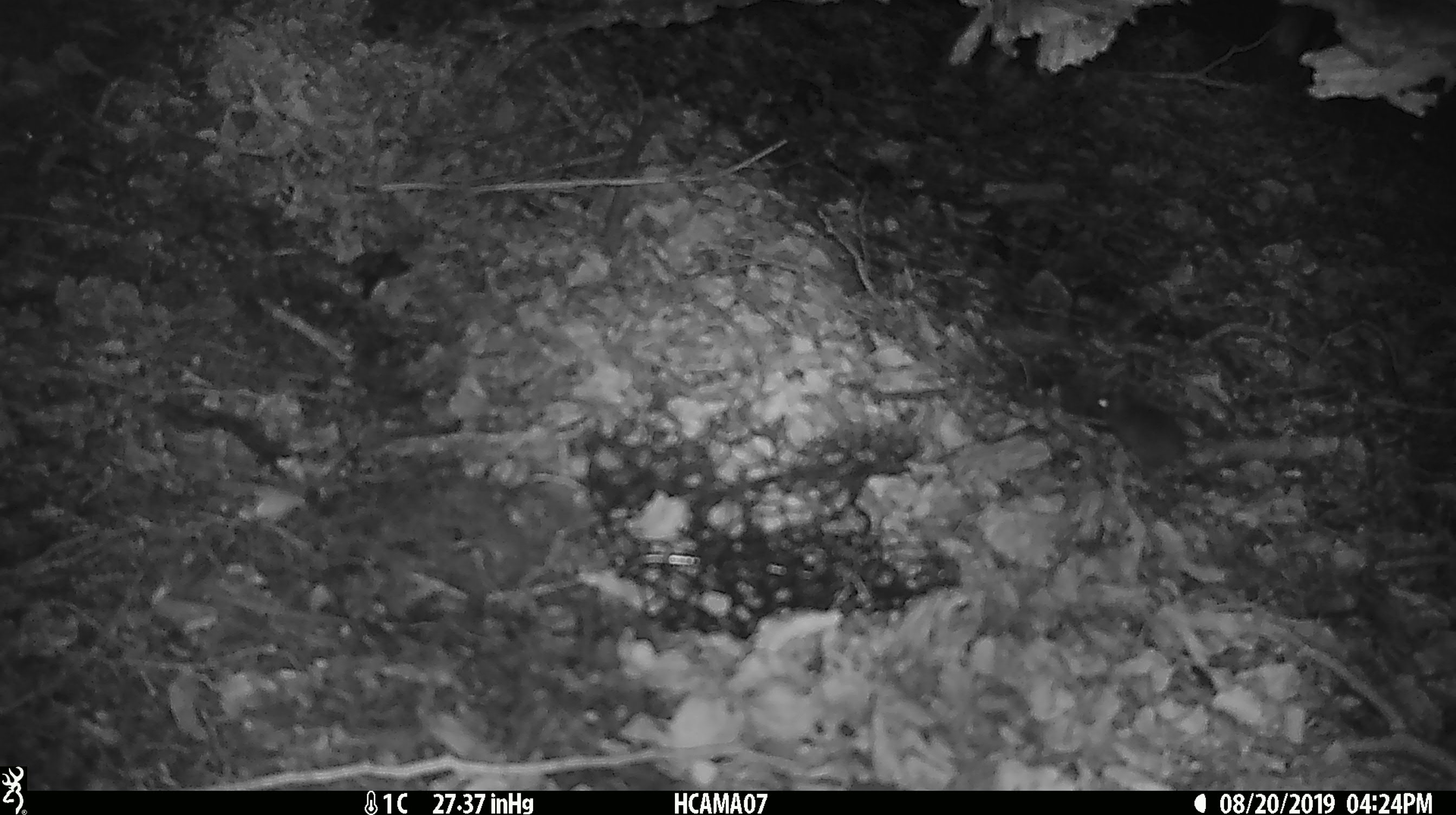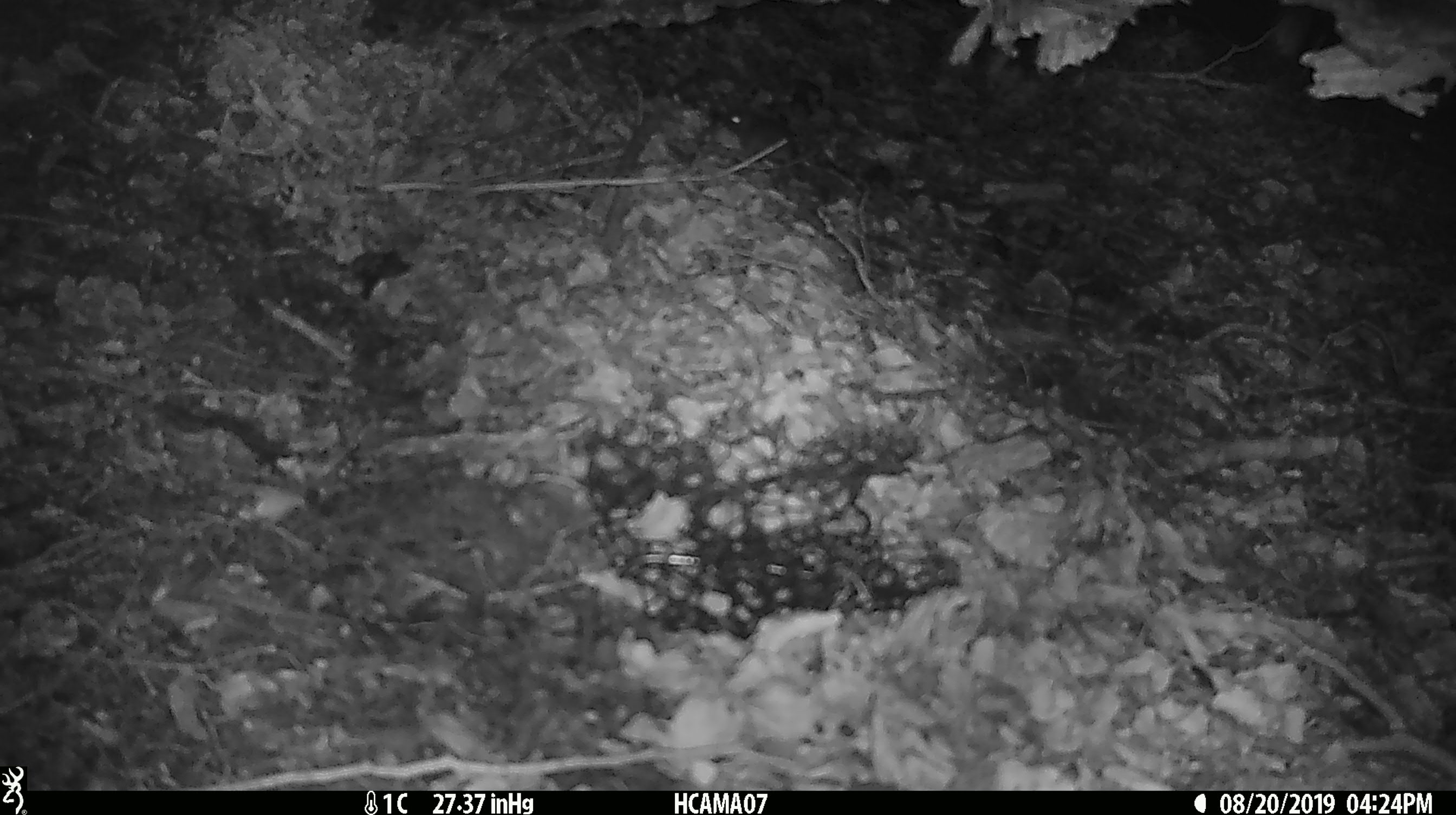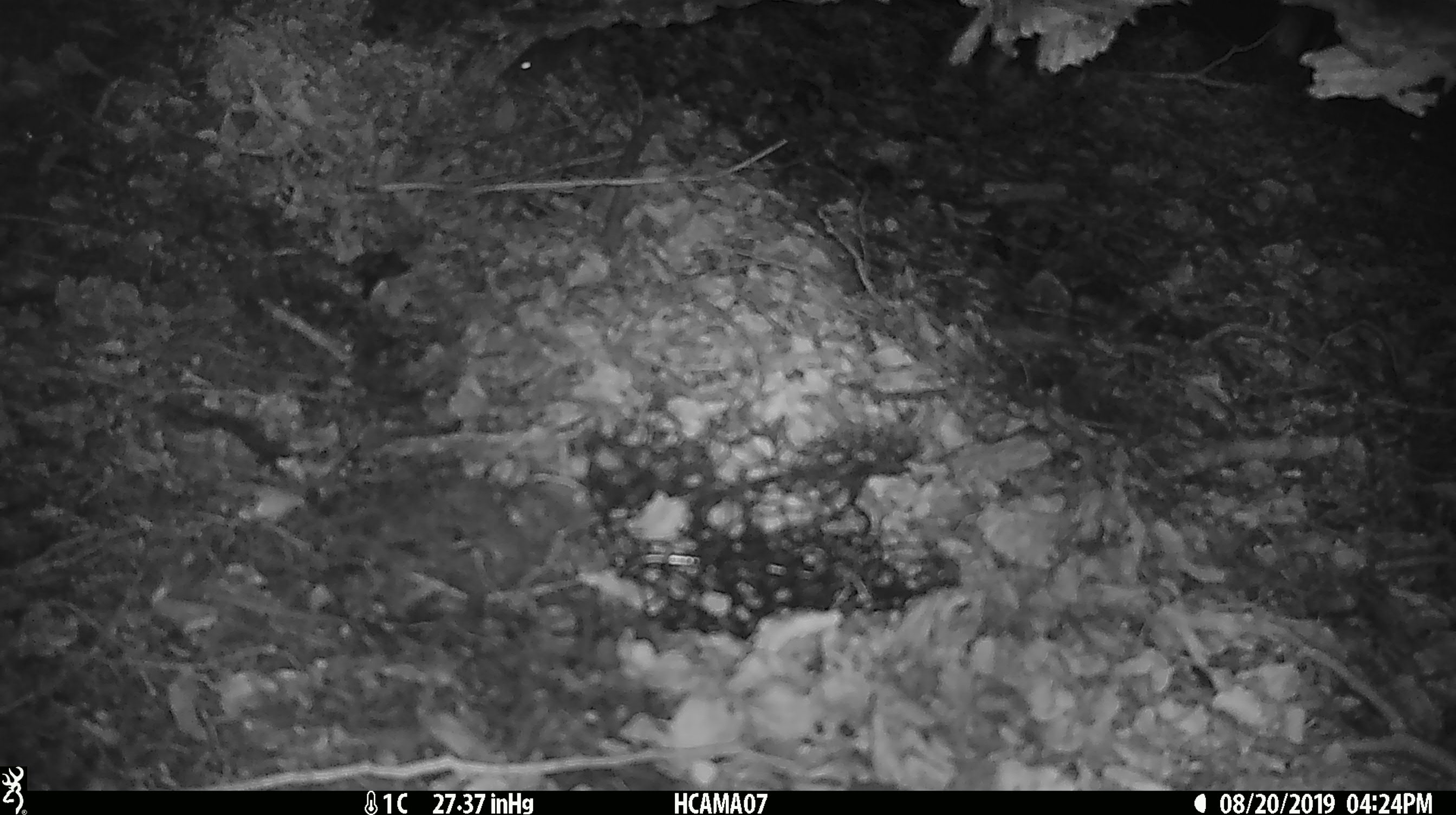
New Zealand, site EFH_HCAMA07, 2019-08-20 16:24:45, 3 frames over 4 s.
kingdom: Animalia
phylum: Chordata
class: Mammalia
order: Rodentia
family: Muridae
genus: Mus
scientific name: Mus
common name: mouse